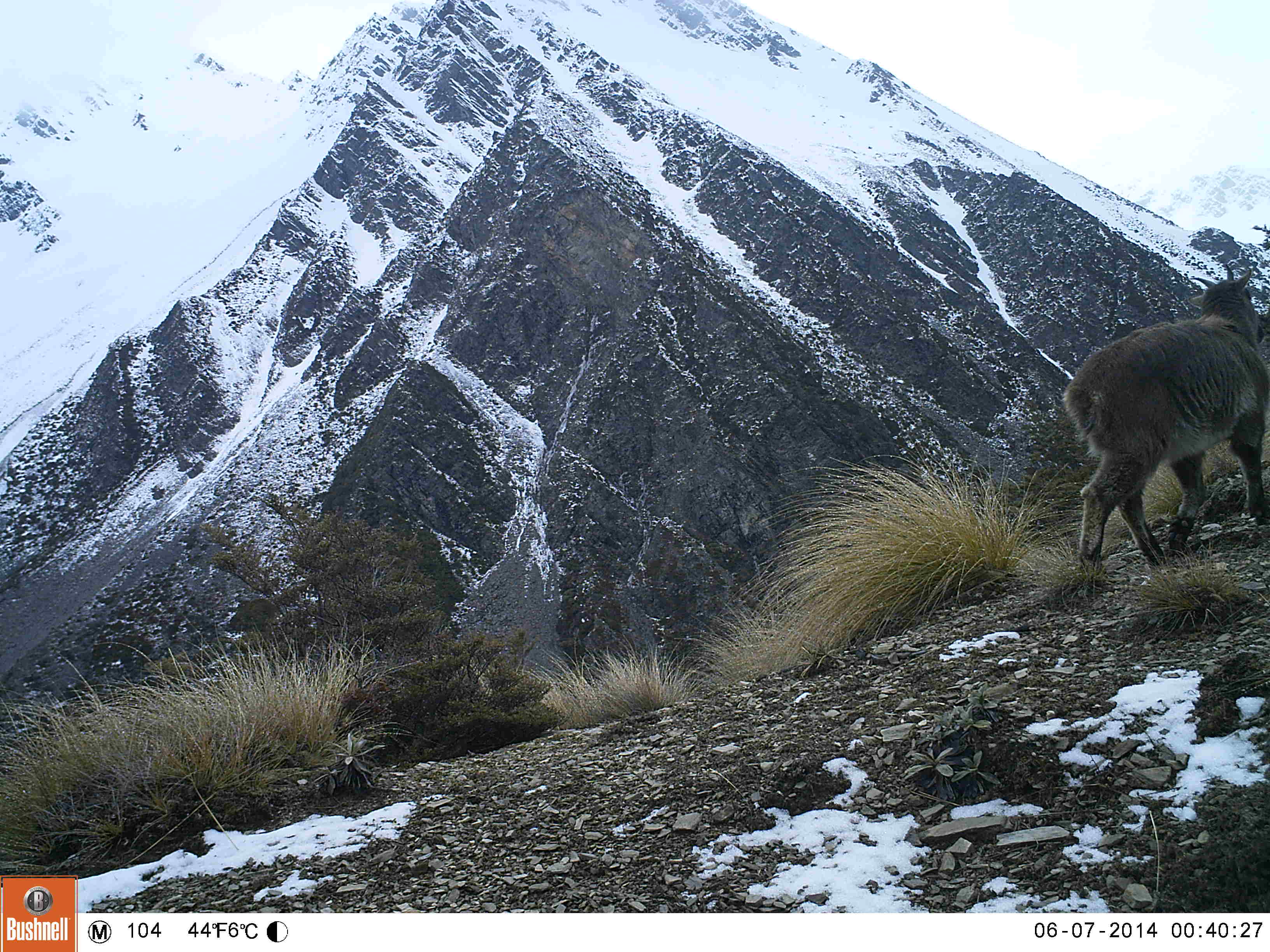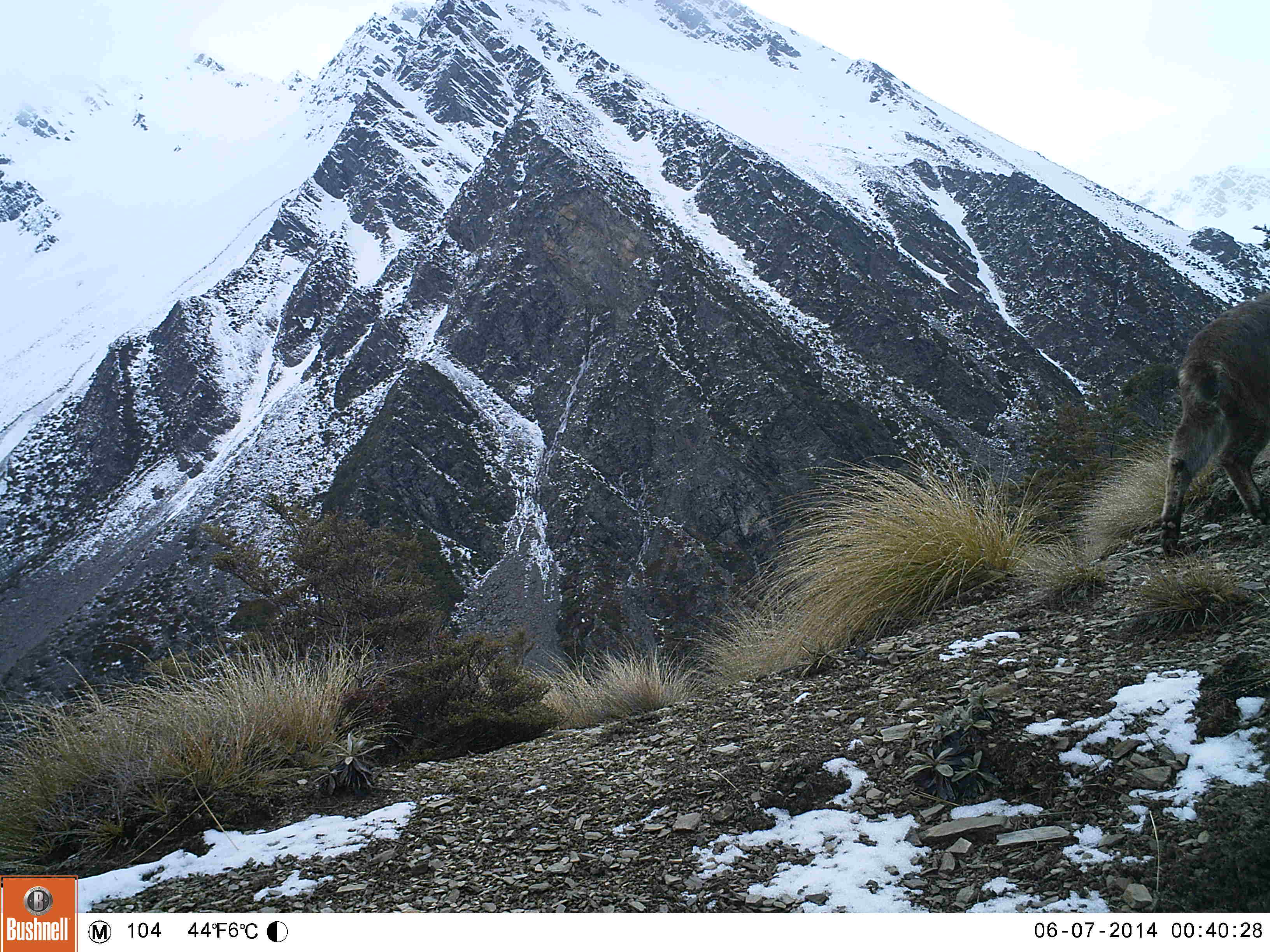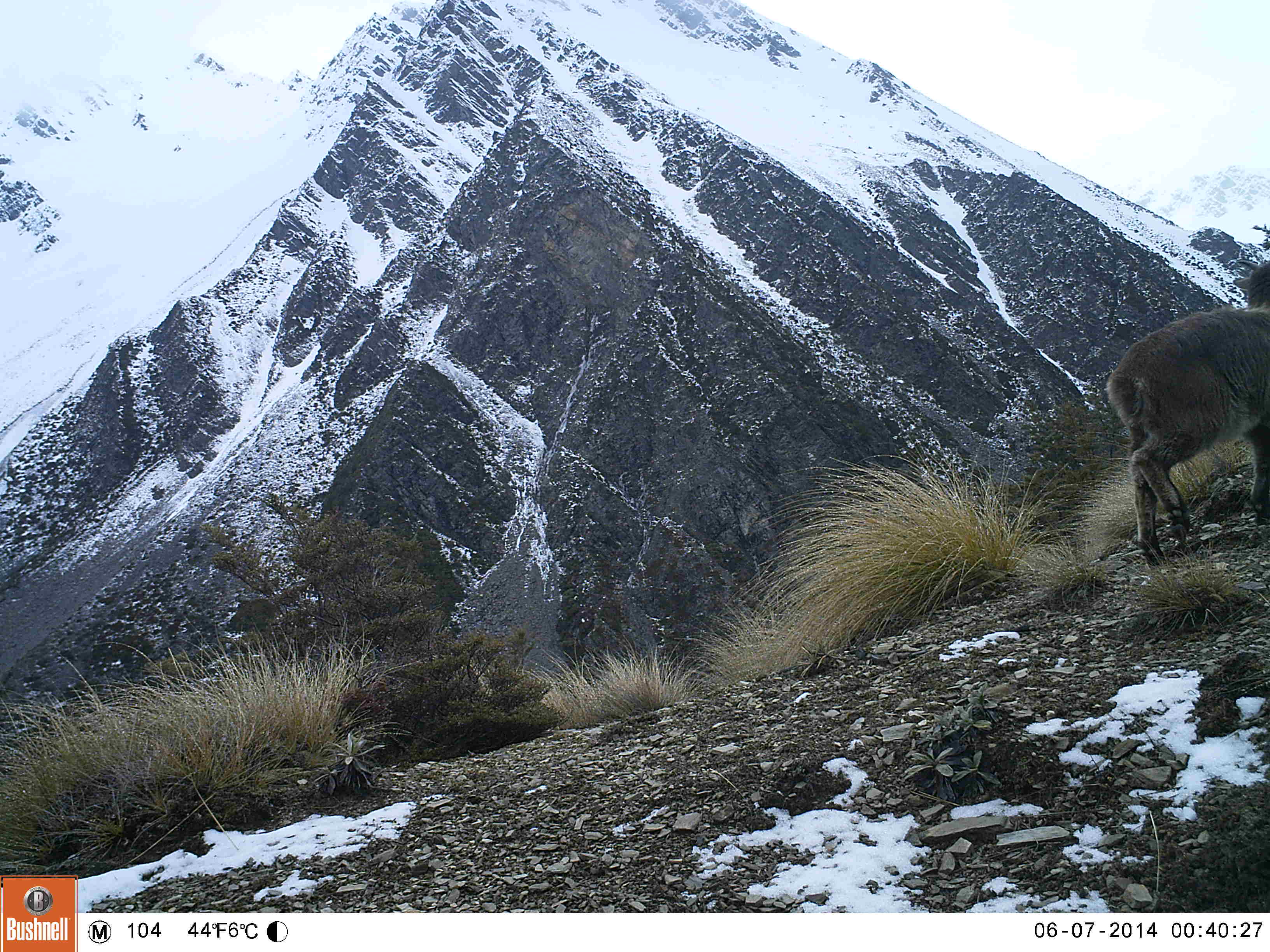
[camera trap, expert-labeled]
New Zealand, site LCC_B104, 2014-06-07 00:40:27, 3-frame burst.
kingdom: Animalia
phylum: Chordata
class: Mammalia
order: Artiodactyla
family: Bovidae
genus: Nilgiritragus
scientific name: Nilgiritragus hylocrius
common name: tahr